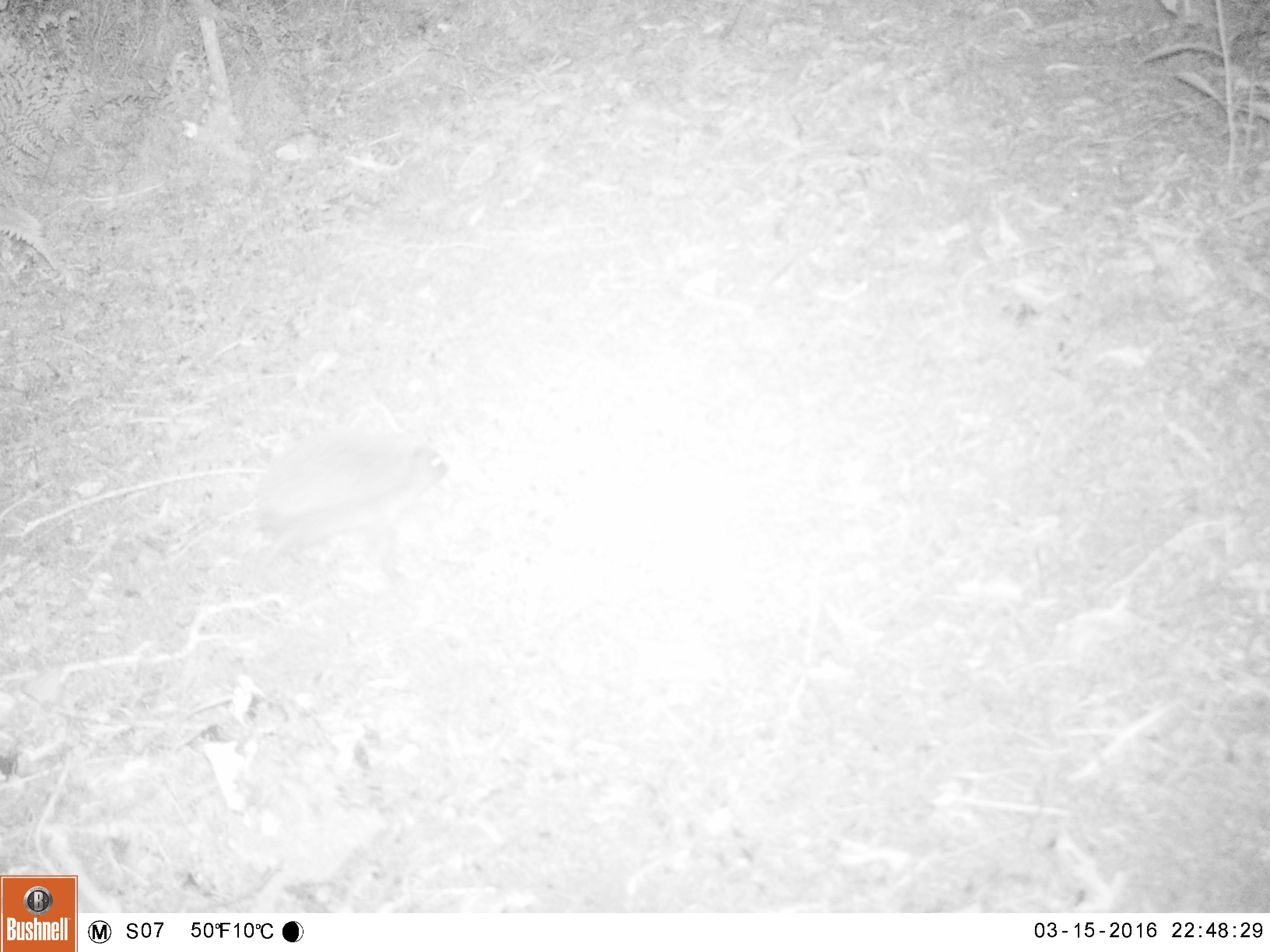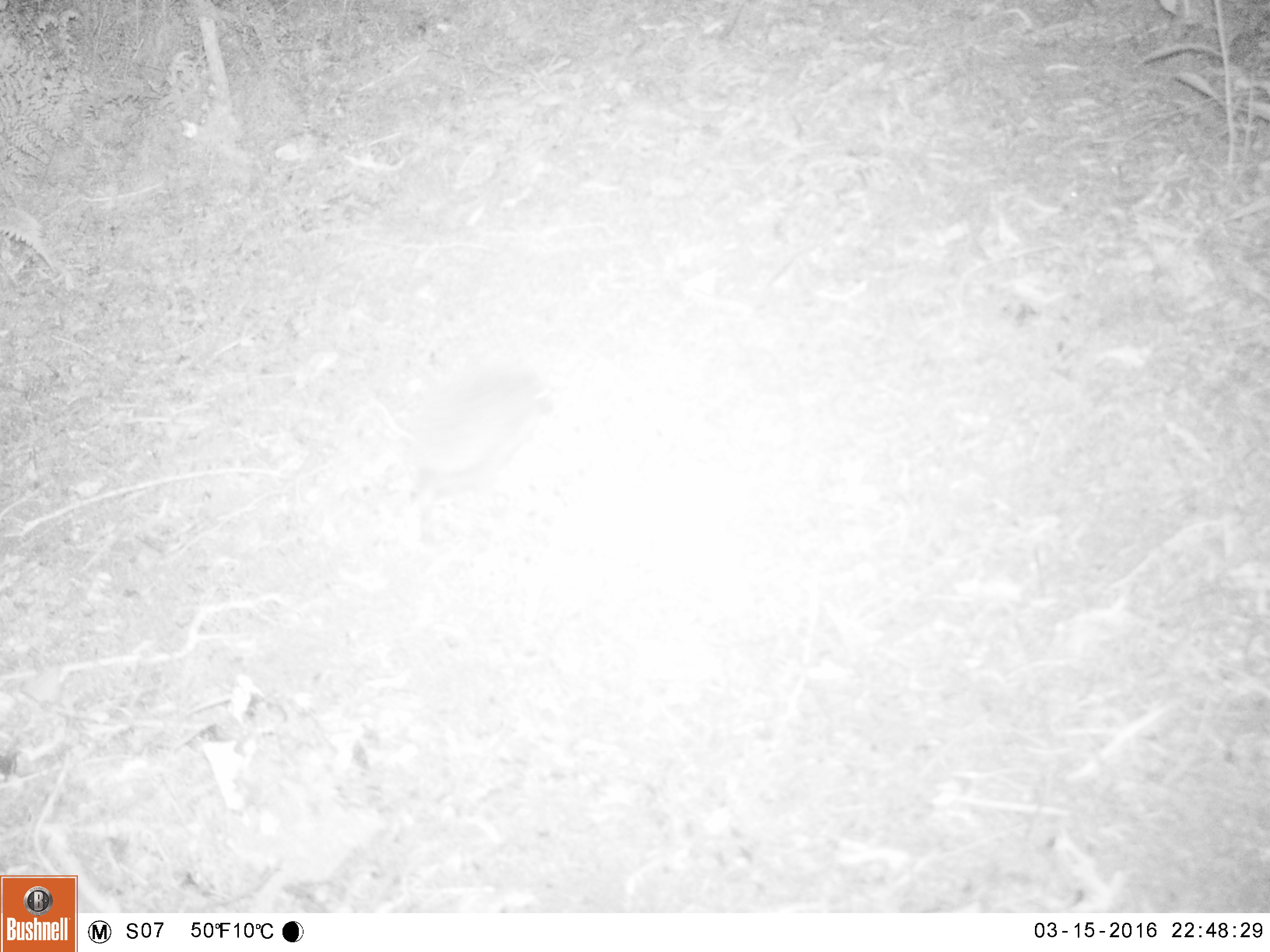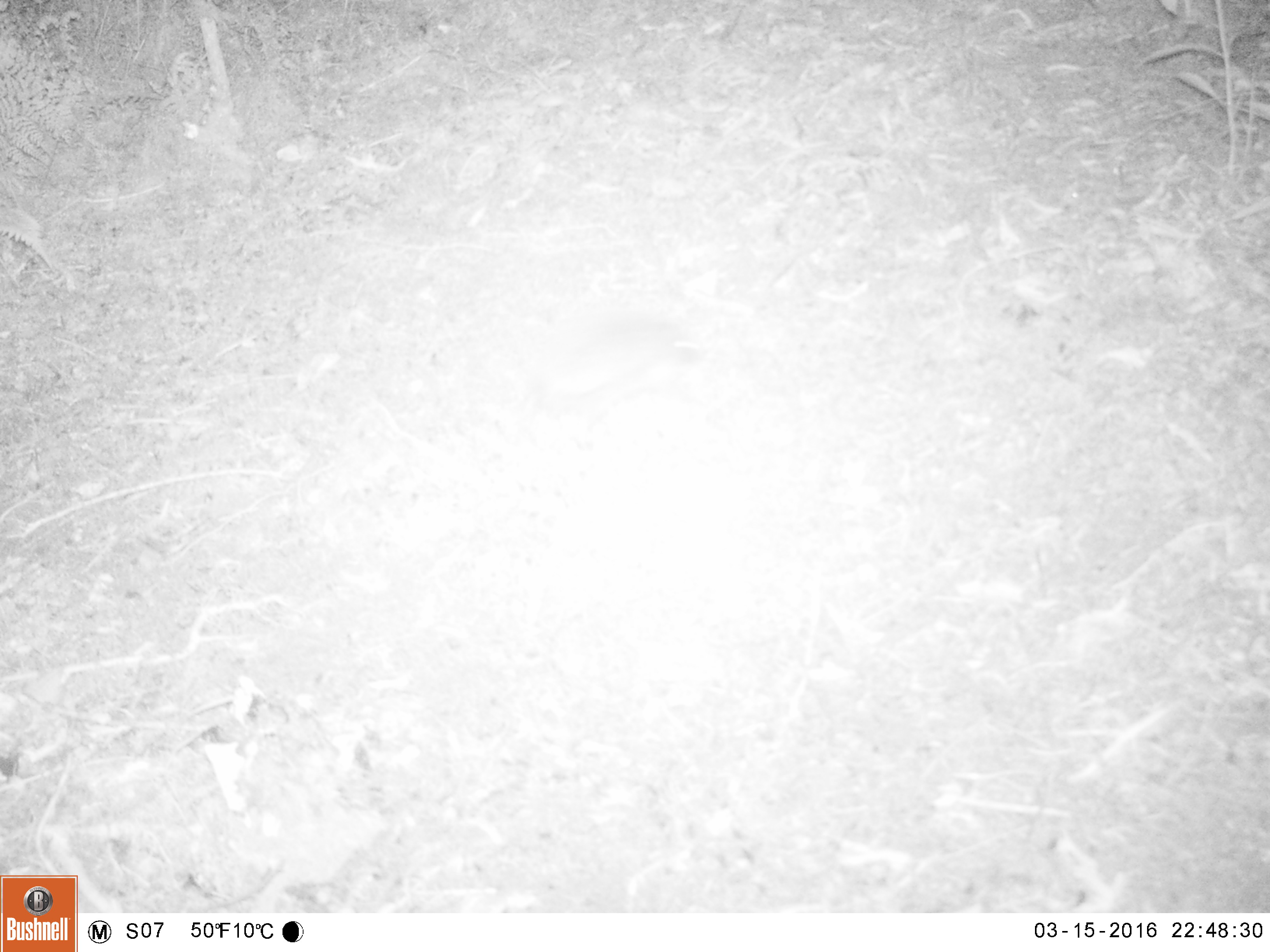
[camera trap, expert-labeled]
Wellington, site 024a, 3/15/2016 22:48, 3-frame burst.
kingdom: Animalia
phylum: Chordata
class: Mammalia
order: Eulipotyphla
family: Erinaceidae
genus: Erinaceus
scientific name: Erinaceus europaeus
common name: hedgehog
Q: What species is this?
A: Hedgehog (Erinaceus europaeus).